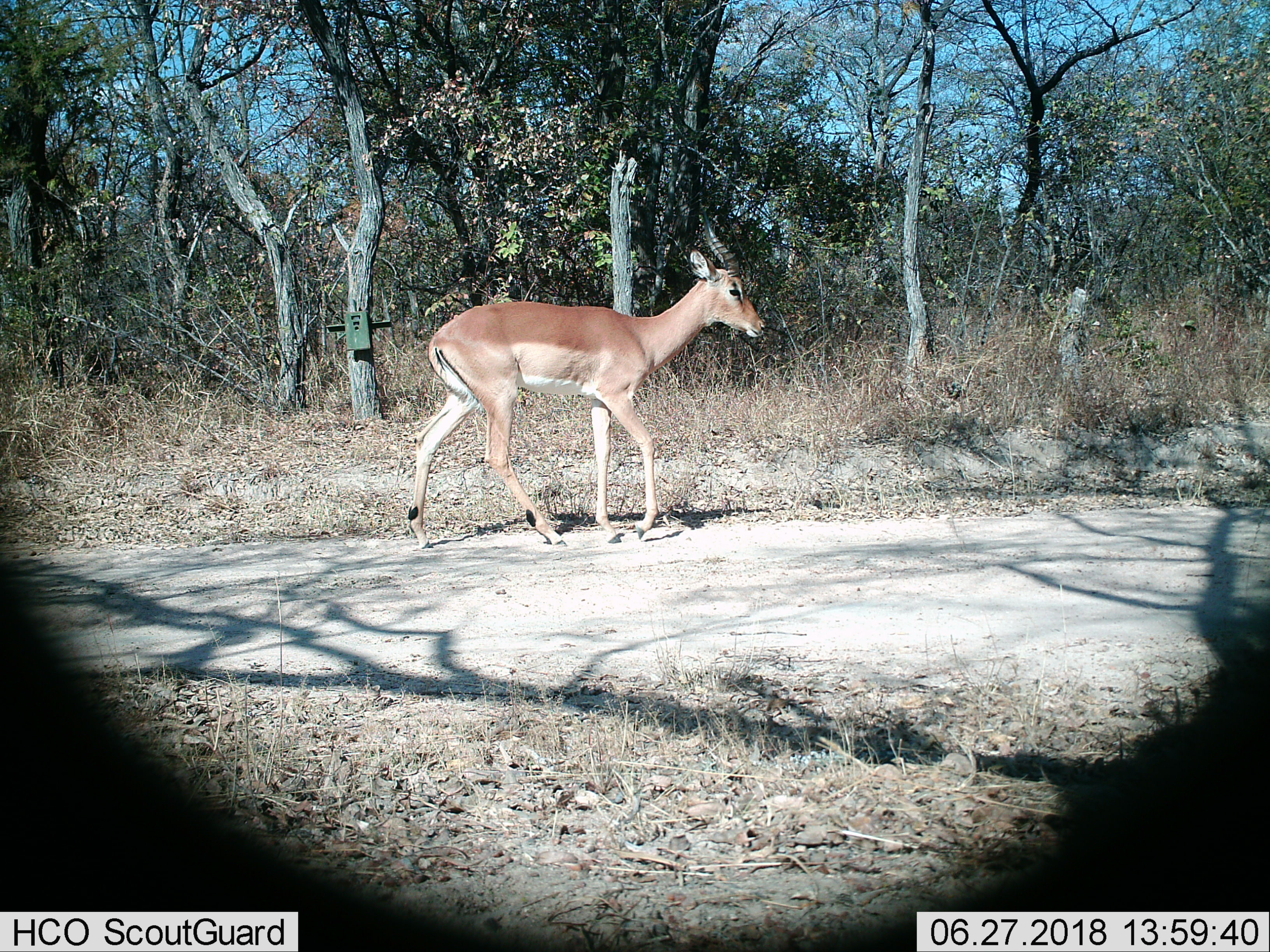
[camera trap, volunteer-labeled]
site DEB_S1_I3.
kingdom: Animalia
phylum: Chordata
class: Mammalia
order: Artiodactyla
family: Bovidae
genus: Aepyceros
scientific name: Aepyceros melampus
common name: impala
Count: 1.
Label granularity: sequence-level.